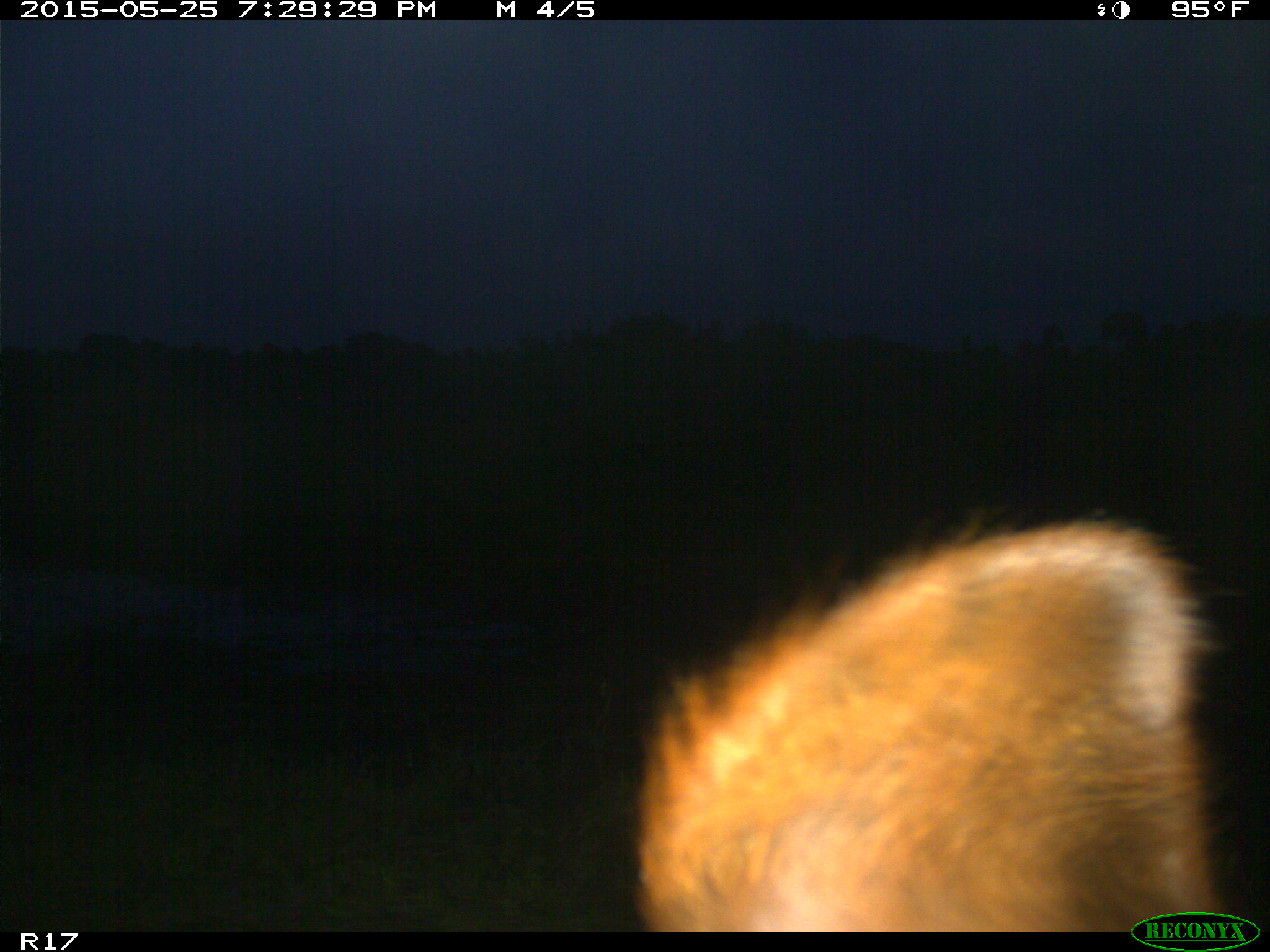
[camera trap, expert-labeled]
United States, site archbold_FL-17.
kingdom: Animalia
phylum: Chordata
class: Mammalia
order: Artiodactyla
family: Bovidae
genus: Bos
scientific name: Bos taurus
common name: domestic cow